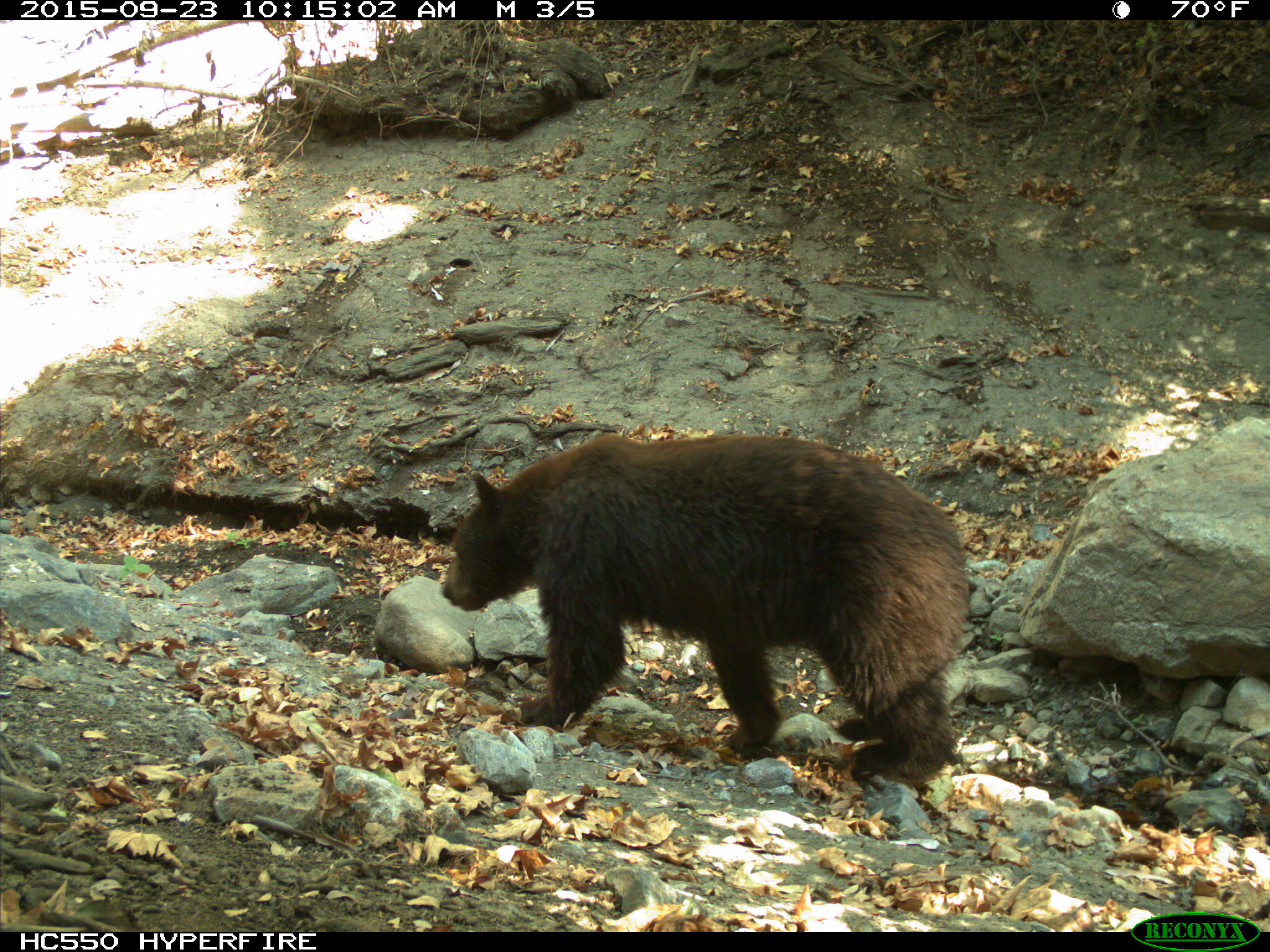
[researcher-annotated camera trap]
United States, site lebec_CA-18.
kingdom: Animalia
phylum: Chordata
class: Mammalia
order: Carnivora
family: Ursidae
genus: Ursus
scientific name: Ursus americanus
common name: american black bear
Ursus americanus (american black bear).